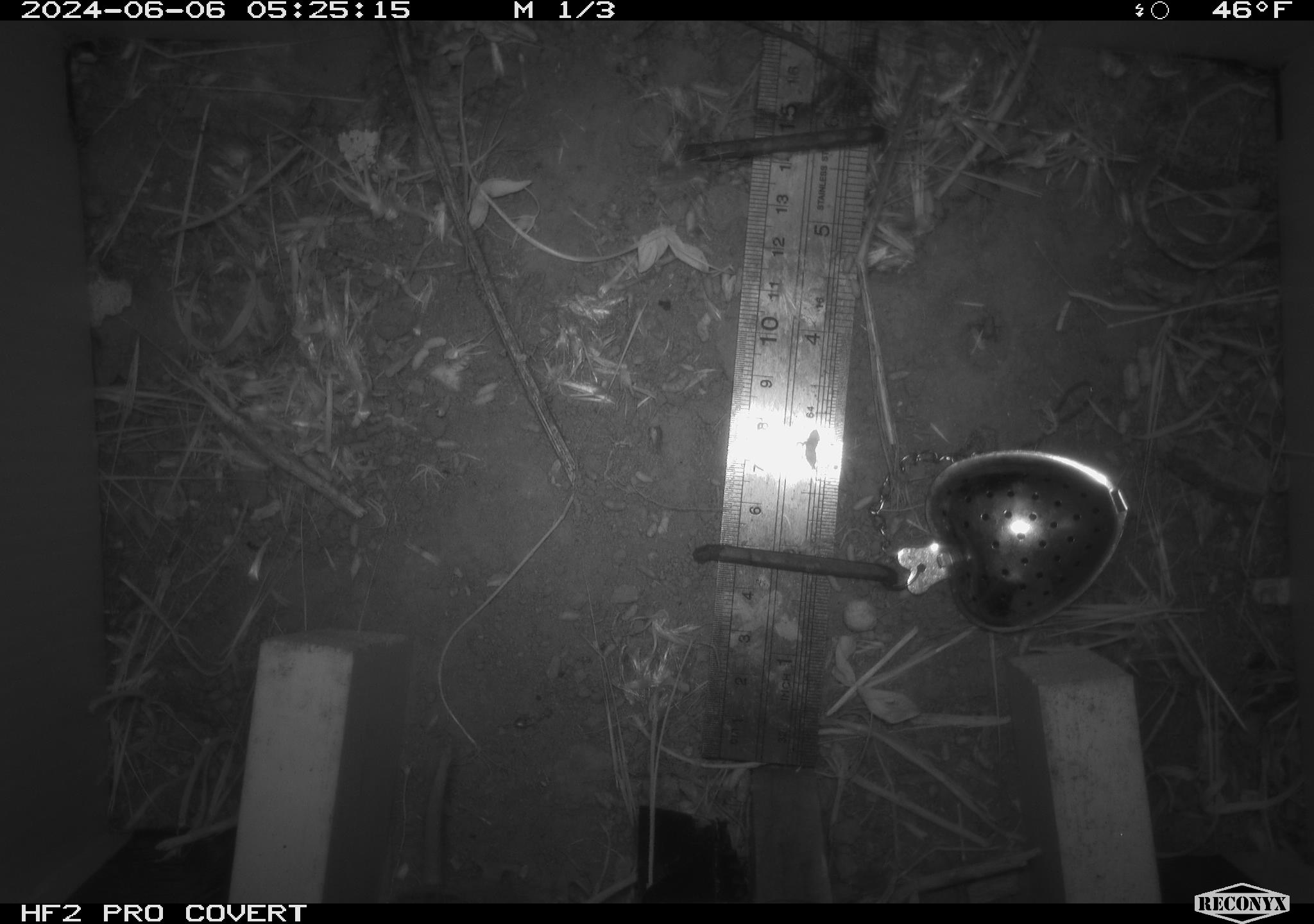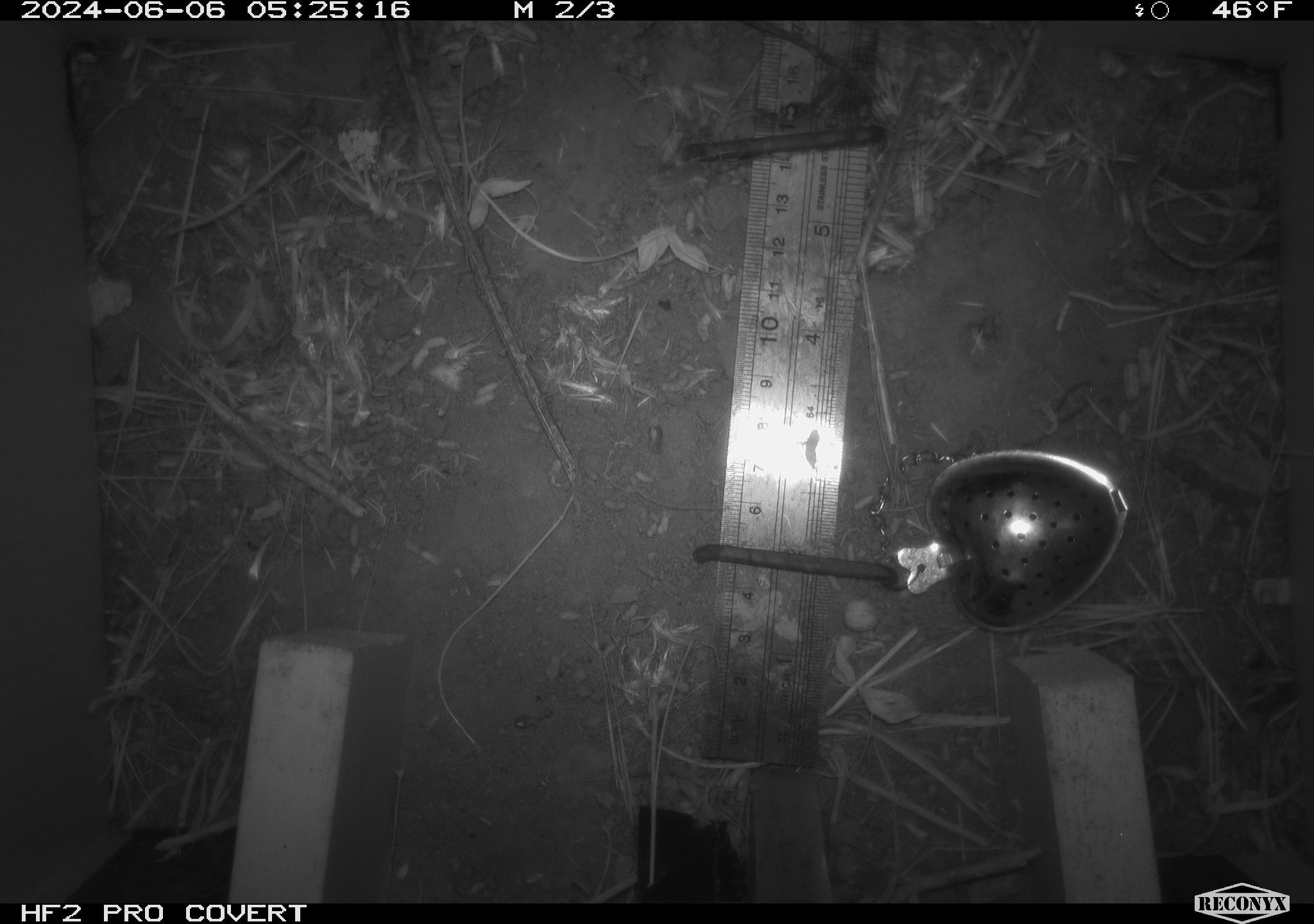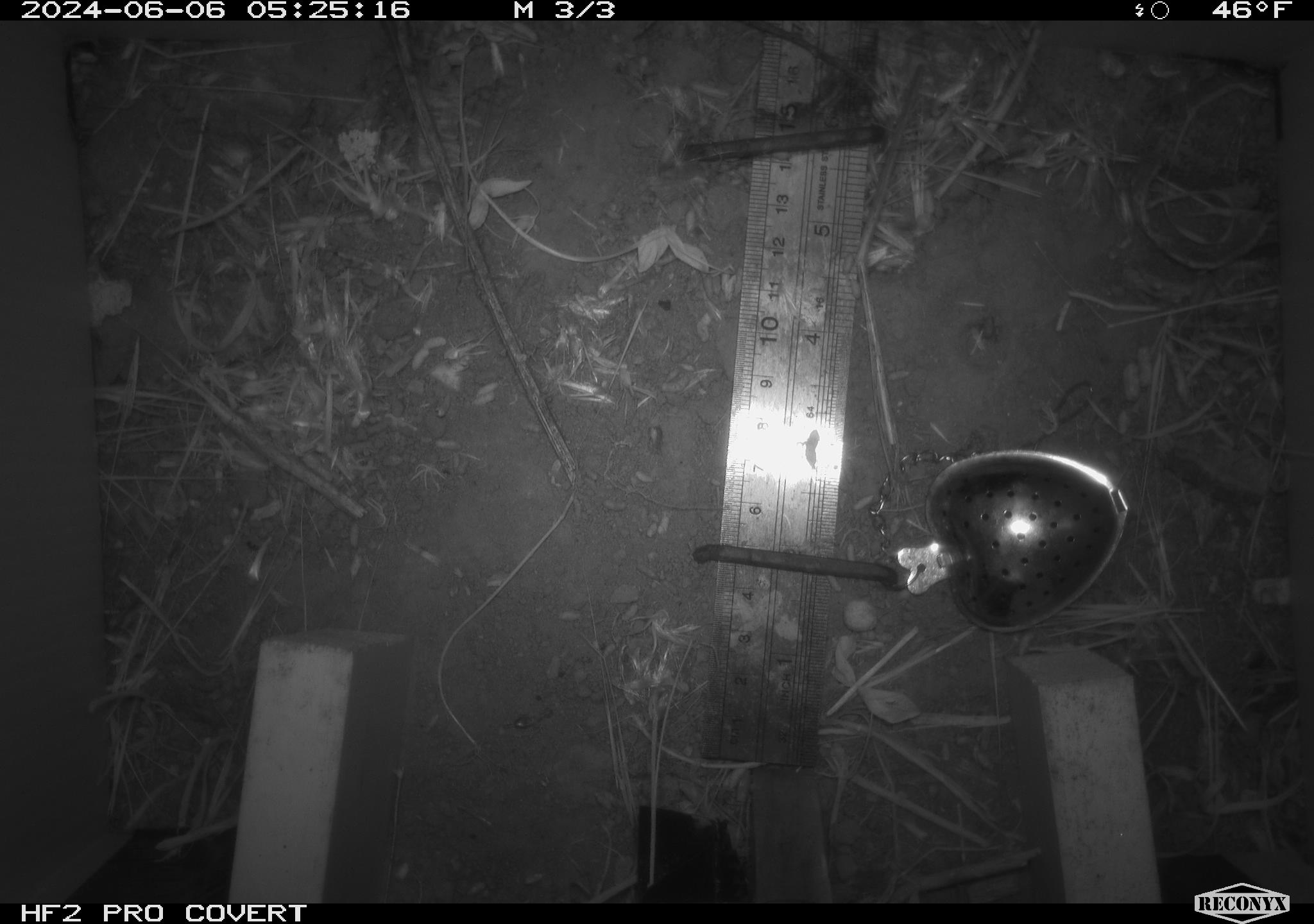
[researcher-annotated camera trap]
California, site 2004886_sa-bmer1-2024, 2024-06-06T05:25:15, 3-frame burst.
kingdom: Animalia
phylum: Chordata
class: Mammalia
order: Rodentia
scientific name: Rodentia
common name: mouse species